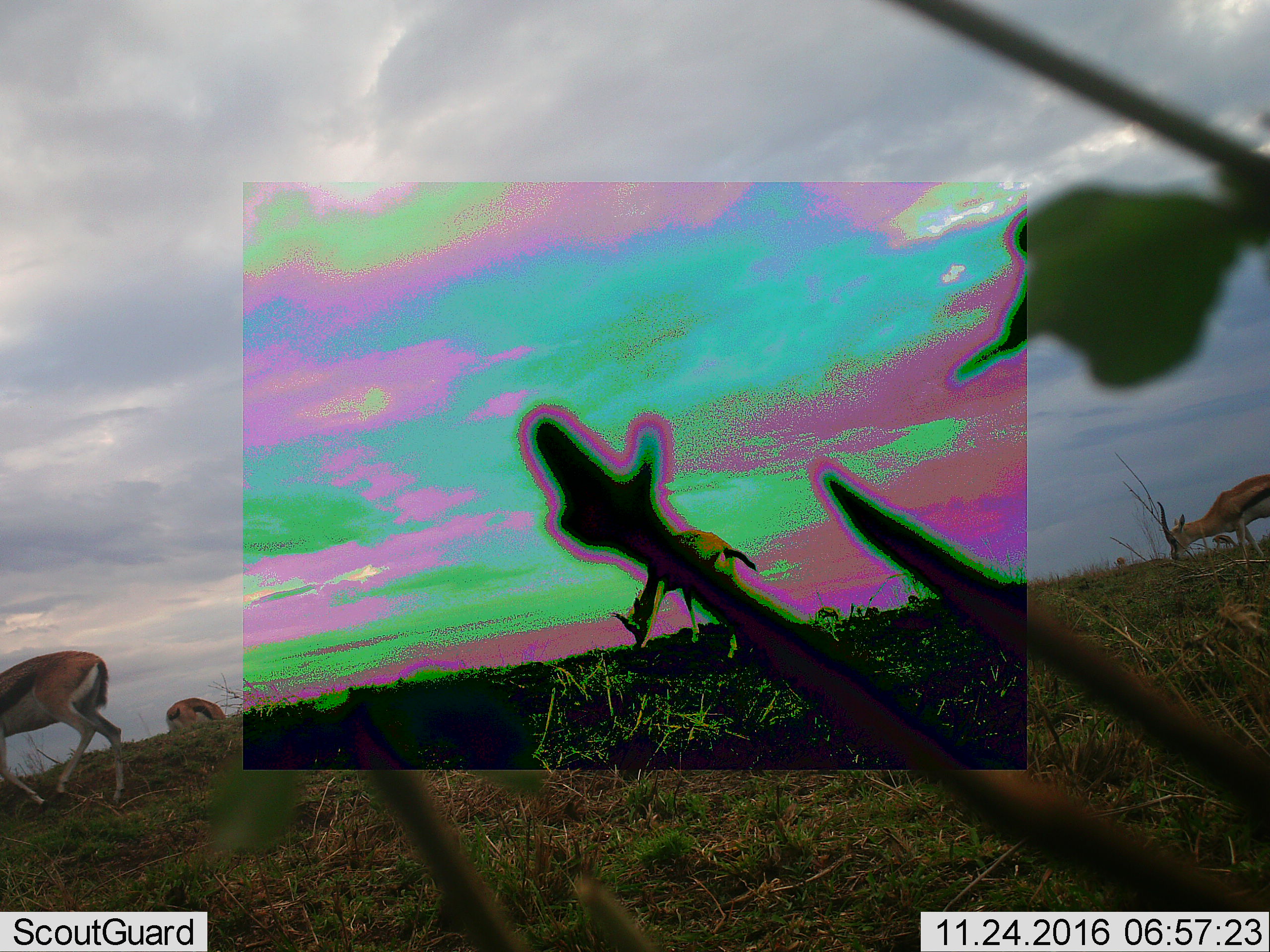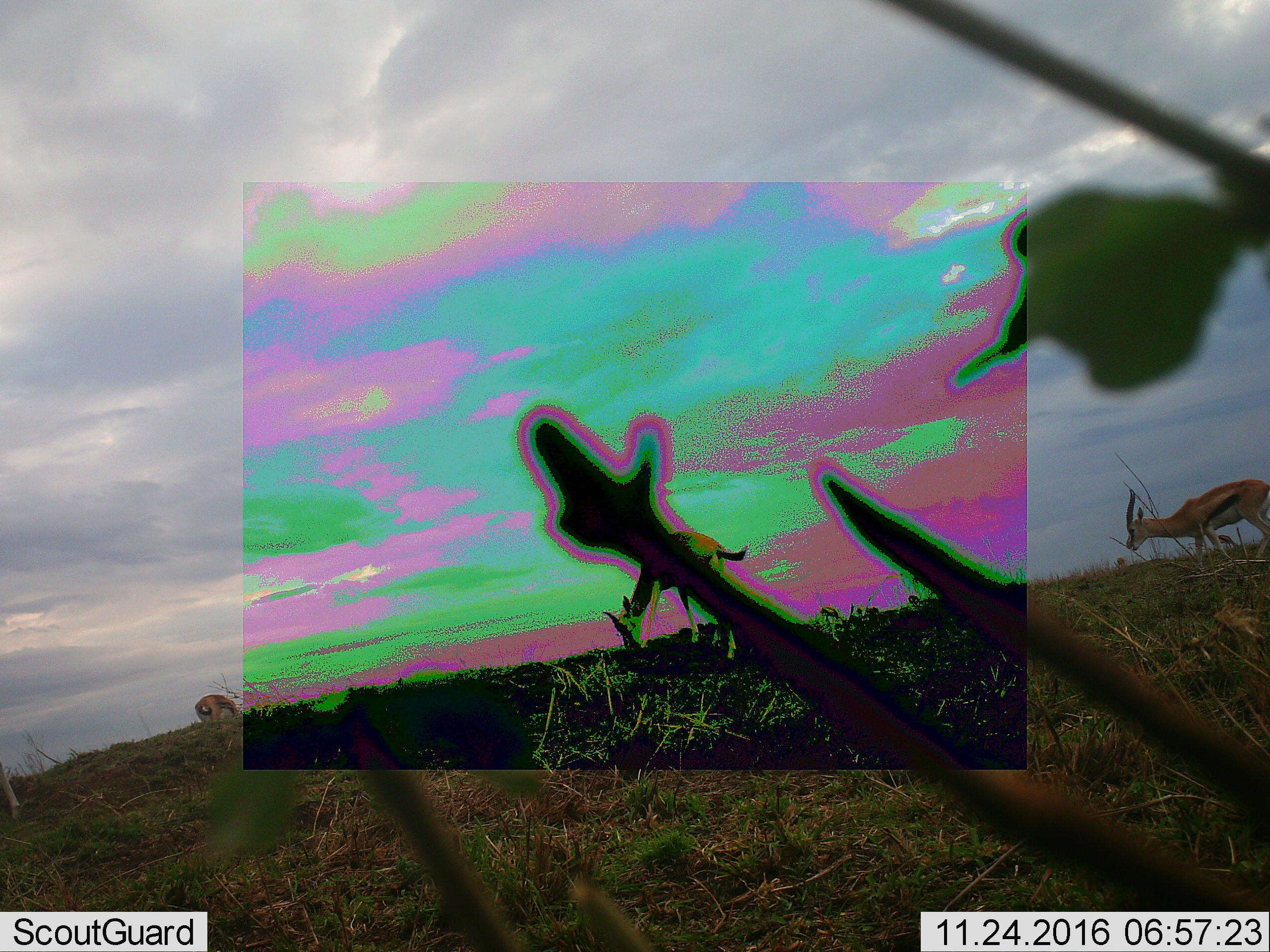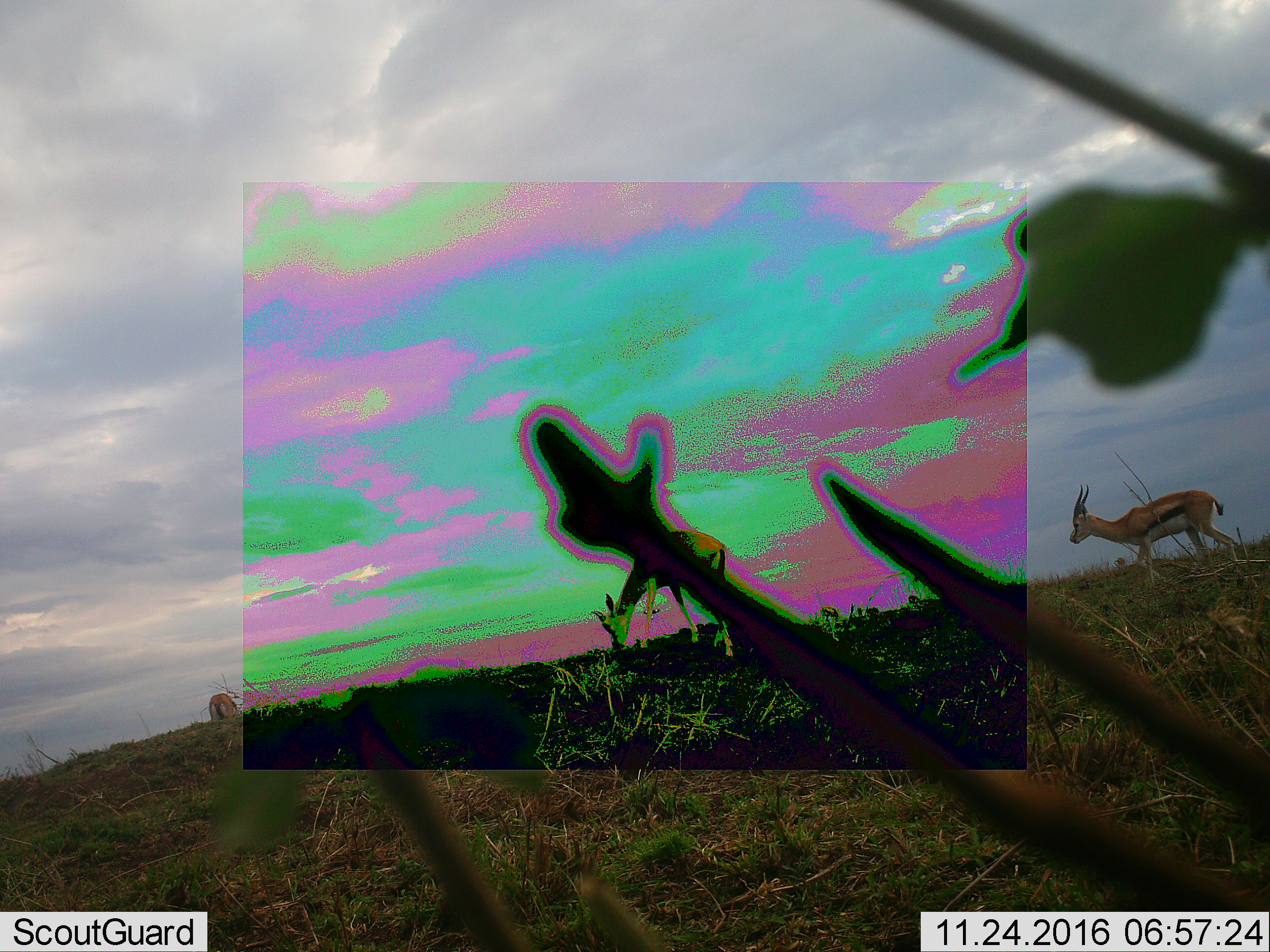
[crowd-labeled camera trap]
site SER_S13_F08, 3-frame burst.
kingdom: Animalia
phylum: Chordata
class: Mammalia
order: Artiodactyla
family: Bovidae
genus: Eudorcas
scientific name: Eudorcas thomsonii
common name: thomson's gazelle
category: gazellethomsons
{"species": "gazellethomsons (thomson's gazelle) (Eudorcas thomsonii)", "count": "4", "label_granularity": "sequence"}